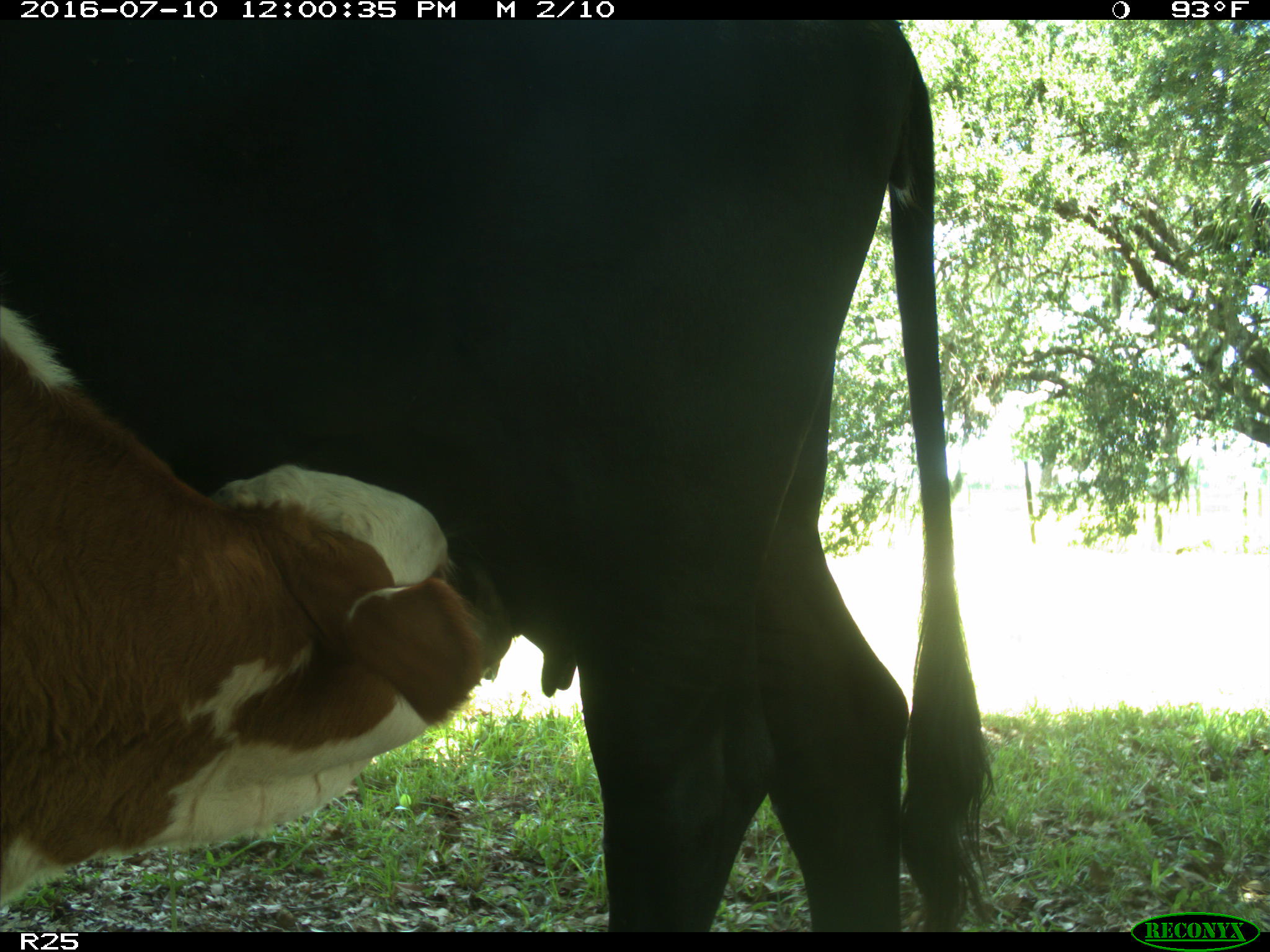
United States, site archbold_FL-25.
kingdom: Animalia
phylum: Chordata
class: Mammalia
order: Artiodactyla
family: Bovidae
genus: Bos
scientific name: Bos taurus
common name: domestic cow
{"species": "Bos taurus (domestic cow)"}